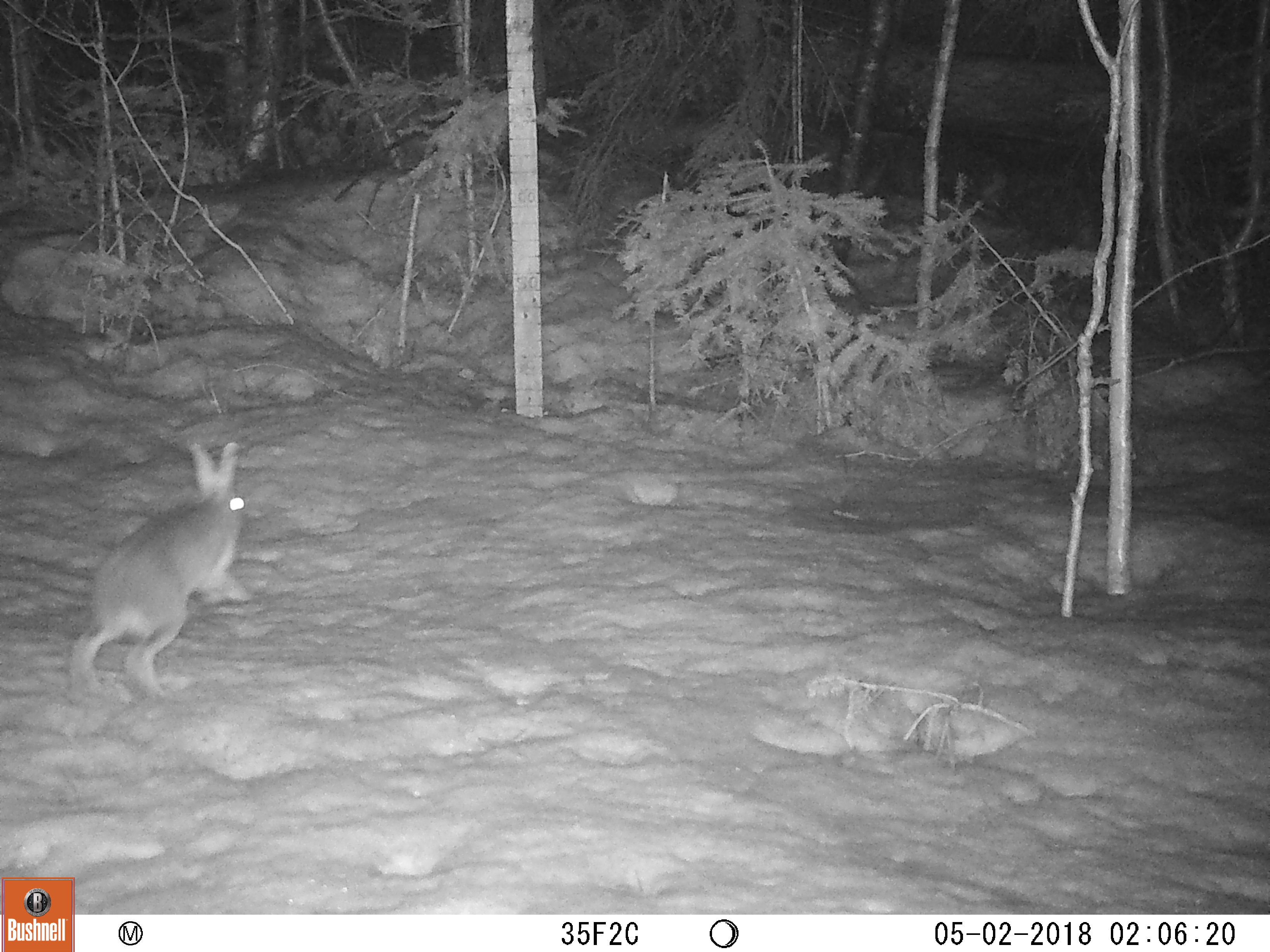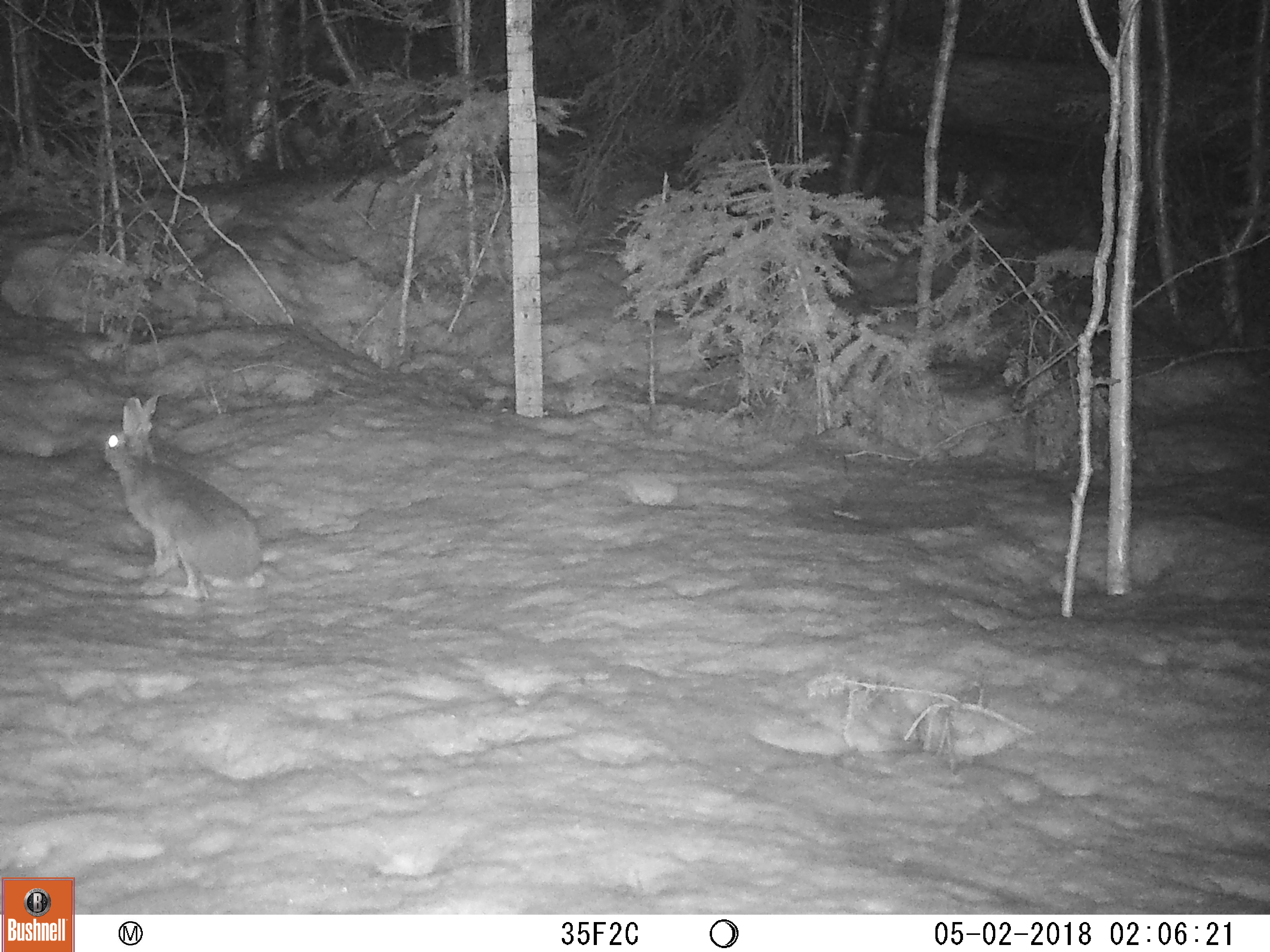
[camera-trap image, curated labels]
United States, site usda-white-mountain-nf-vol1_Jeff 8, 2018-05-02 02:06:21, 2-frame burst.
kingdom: Animalia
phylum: Chordata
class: Mammalia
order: Lagomorpha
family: Leporidae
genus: Lepus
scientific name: Lepus americanus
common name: snowshoe hare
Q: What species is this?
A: Snowshoe hare (Lepus americanus).